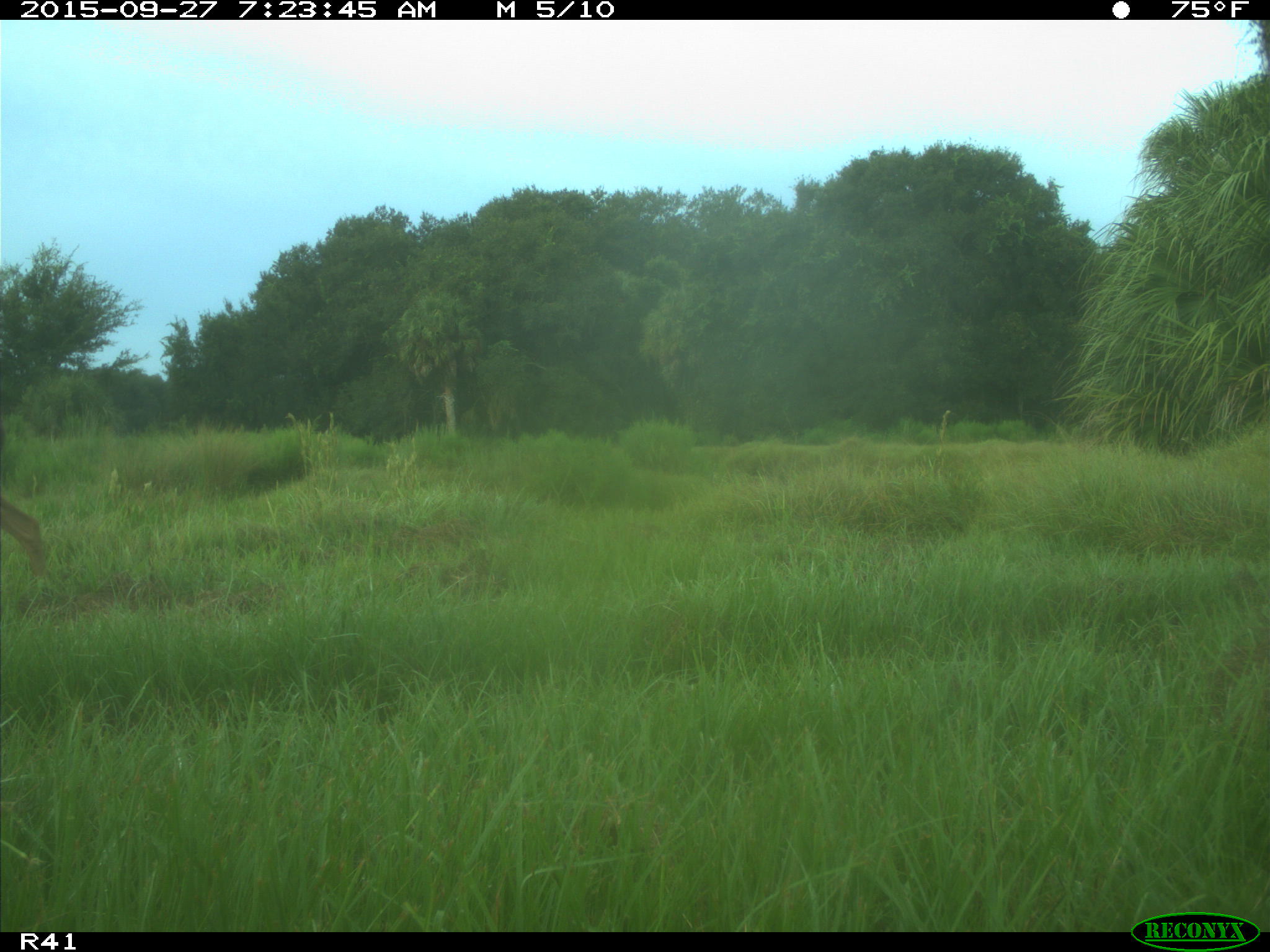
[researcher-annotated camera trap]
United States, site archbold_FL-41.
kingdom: Animalia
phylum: Chordata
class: Mammalia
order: Artiodactyla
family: Cervidae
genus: Odocoileus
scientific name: Odocoileus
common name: deer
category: unidentified deer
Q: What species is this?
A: Unidentified deer (deer) (Odocoileus).